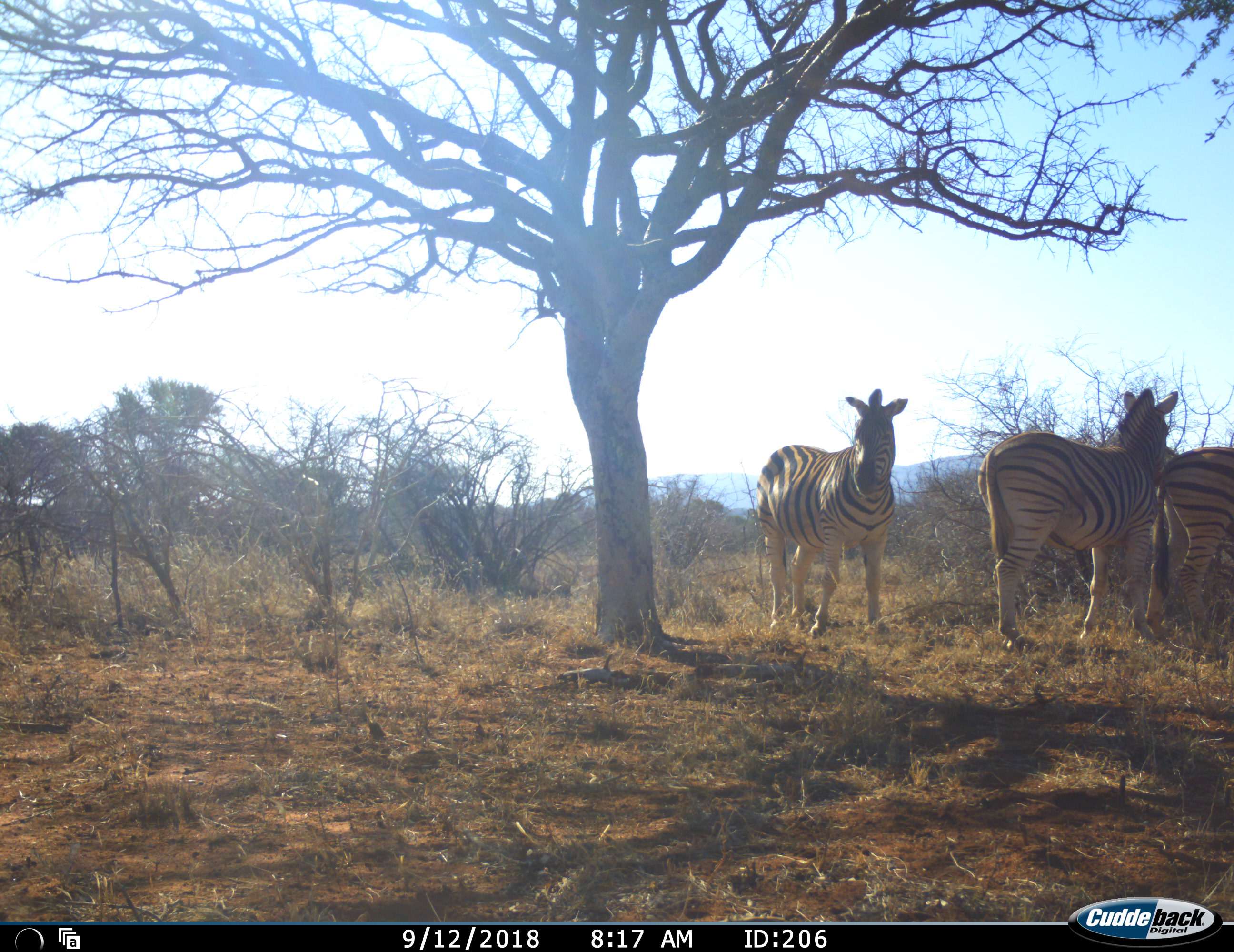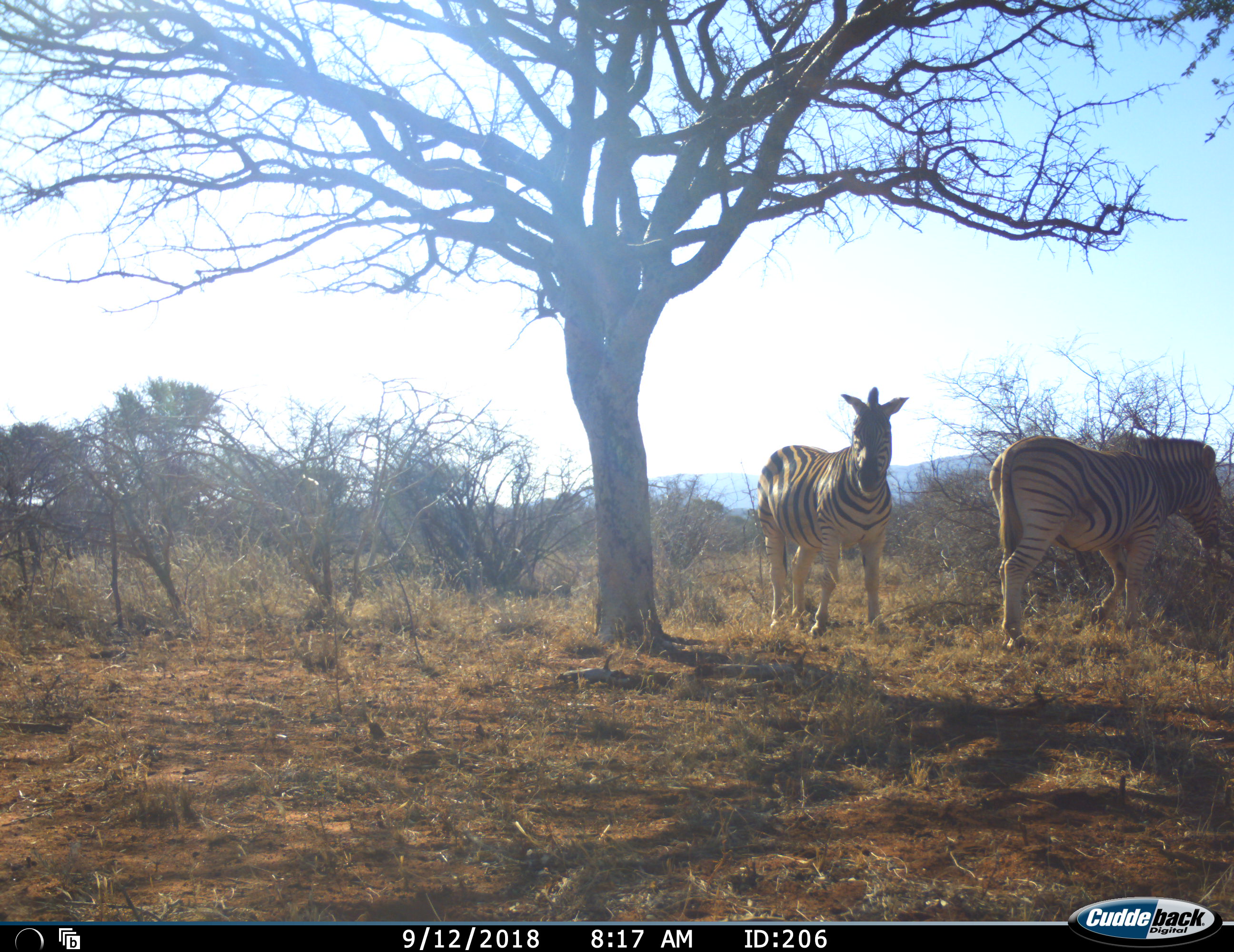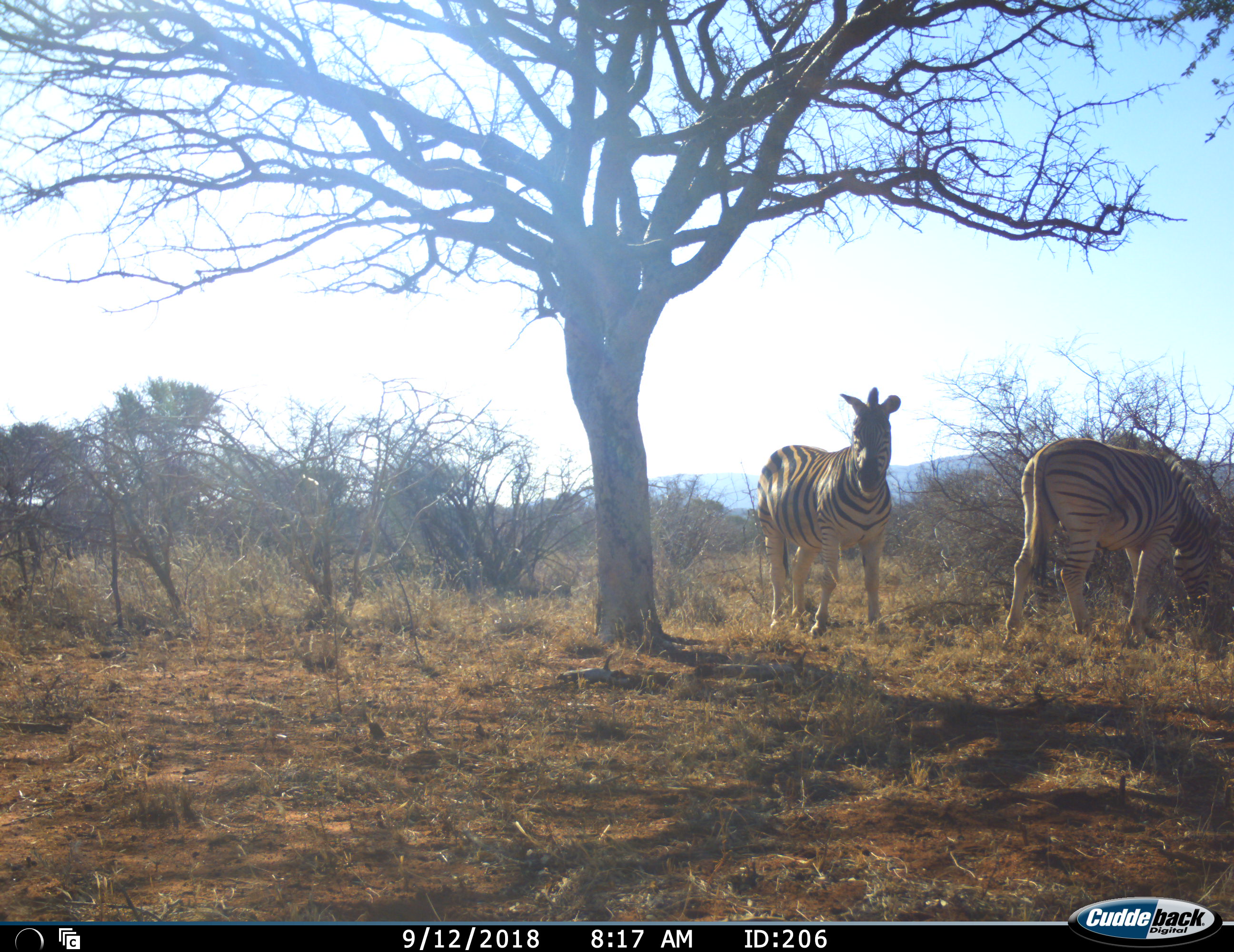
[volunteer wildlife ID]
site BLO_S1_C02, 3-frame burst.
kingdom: Animalia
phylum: Chordata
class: Mammalia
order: Perissodactyla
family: Equidae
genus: Equus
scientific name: Equus quagga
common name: plains zebra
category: zebraplains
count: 3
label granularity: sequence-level